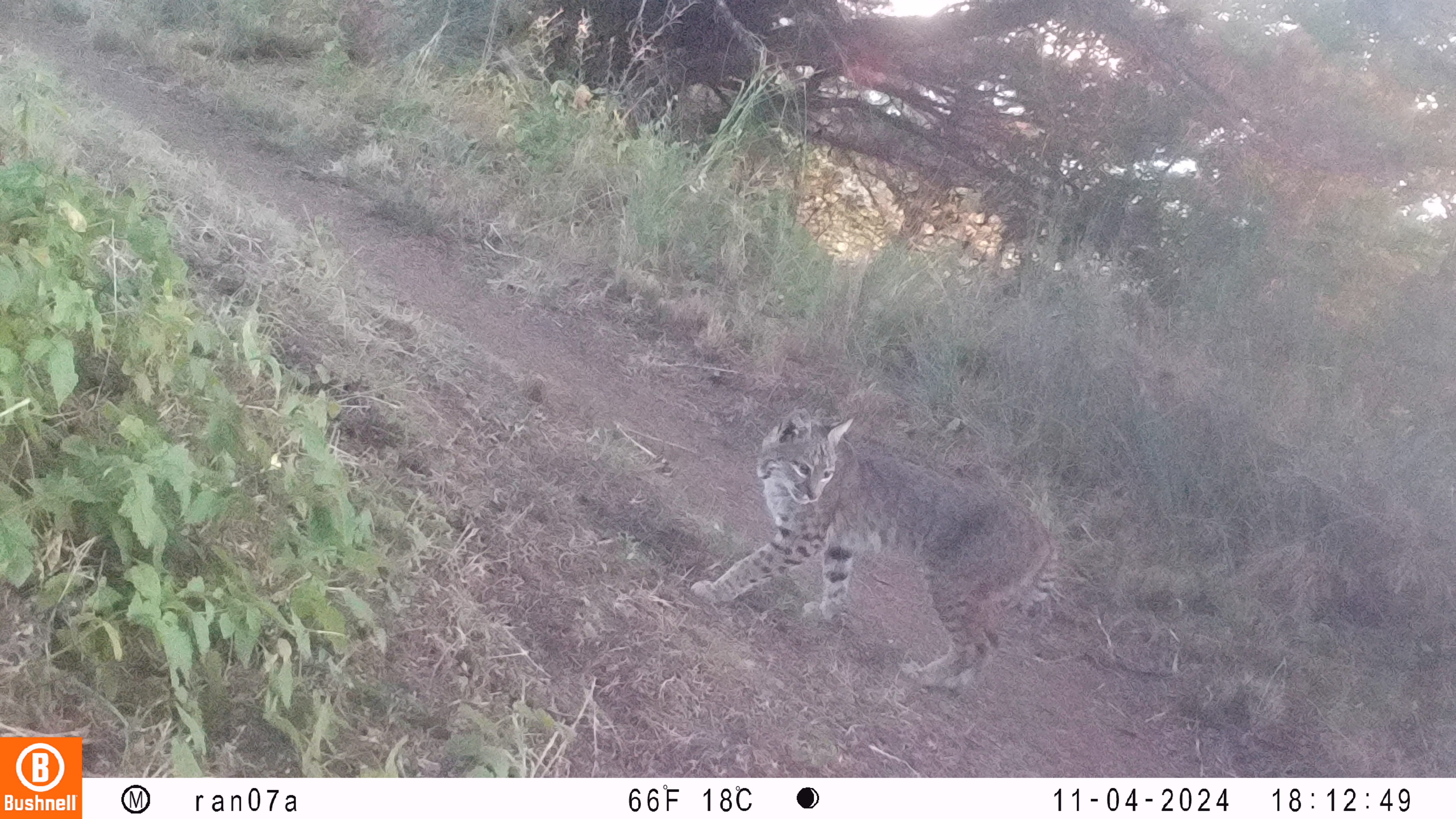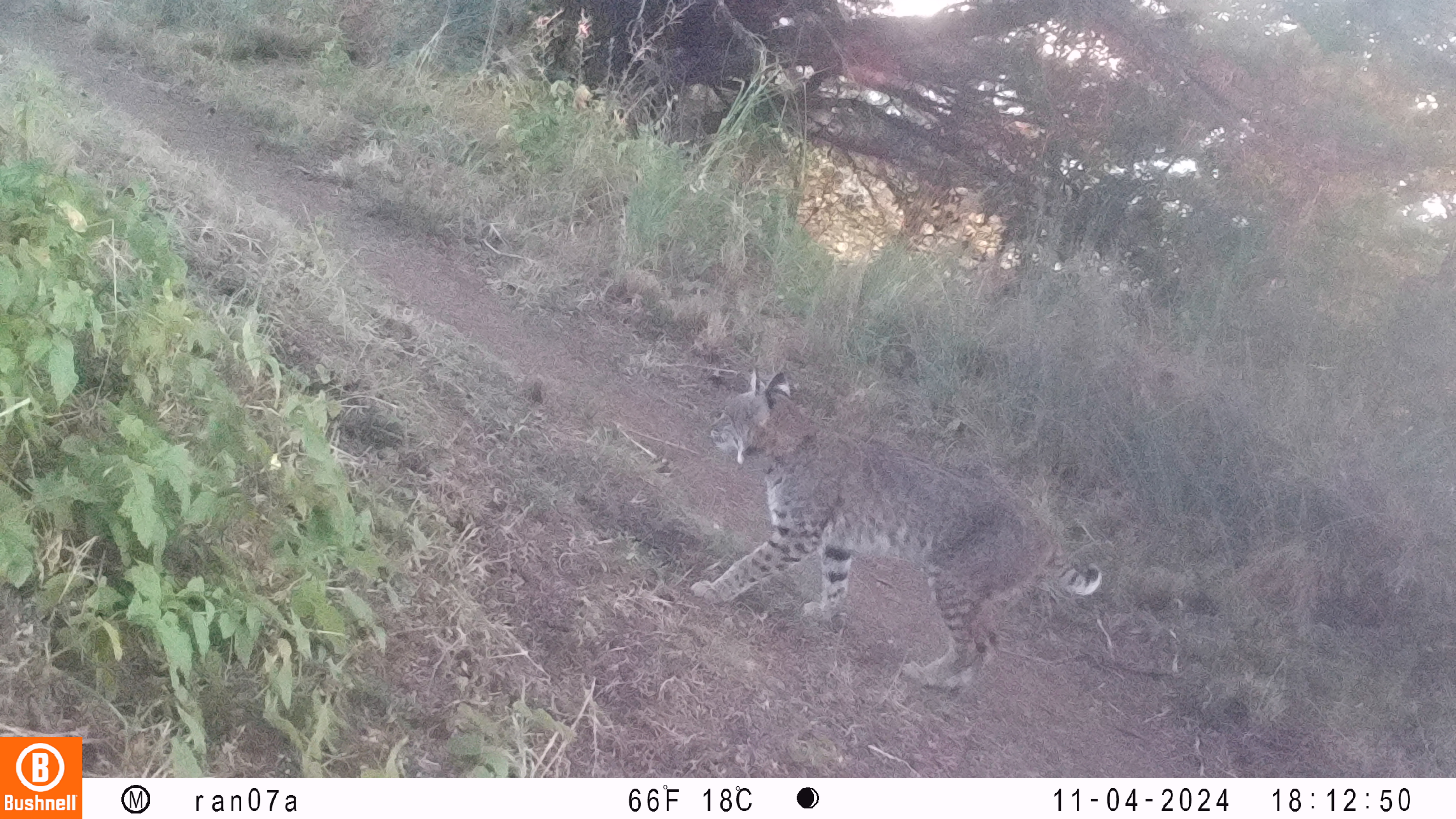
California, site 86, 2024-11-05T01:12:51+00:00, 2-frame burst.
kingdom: Animalia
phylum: Chordata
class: Mammalia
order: Carnivora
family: Felidae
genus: Lynx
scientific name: Lynx rufus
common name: bobcat